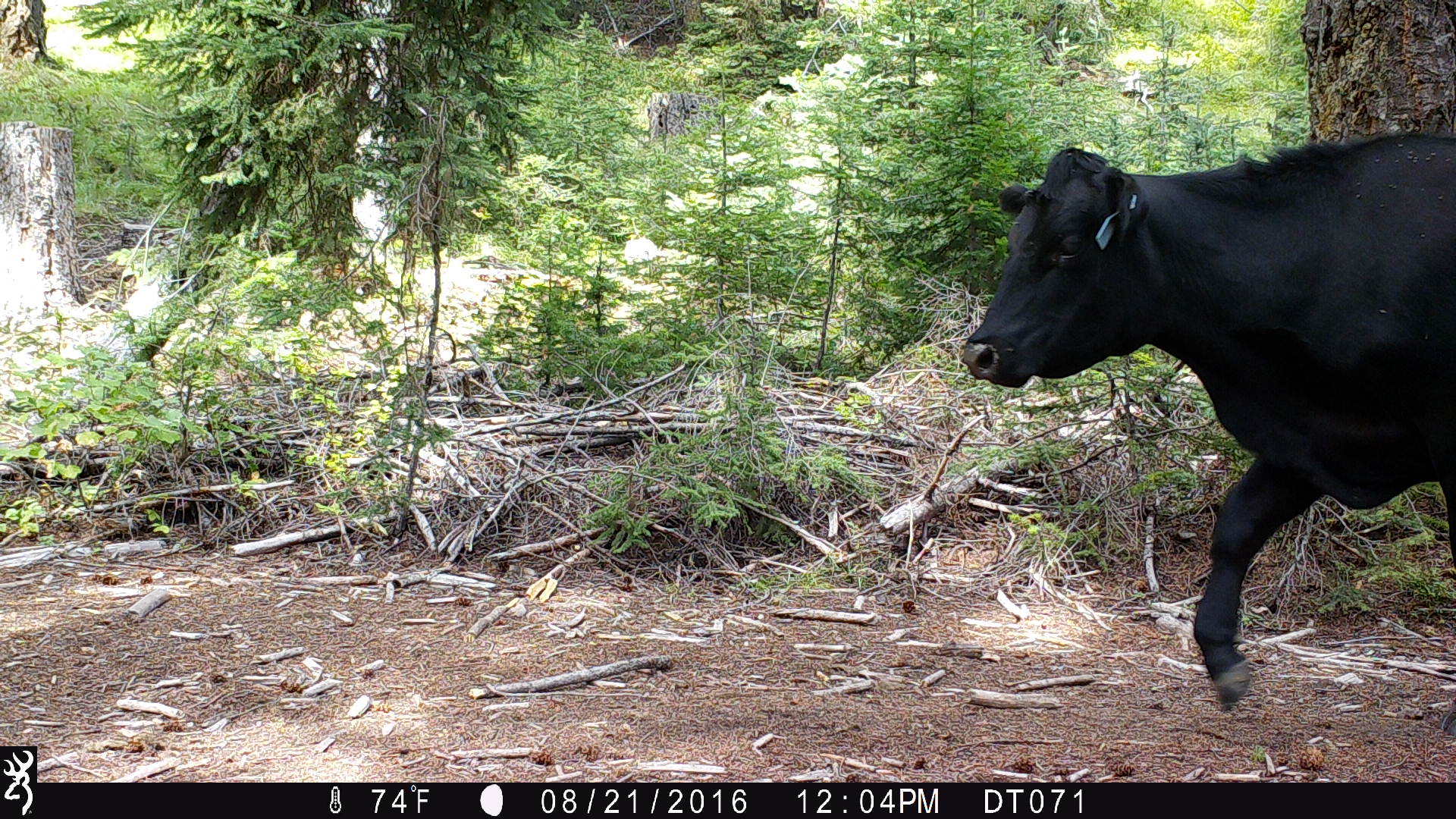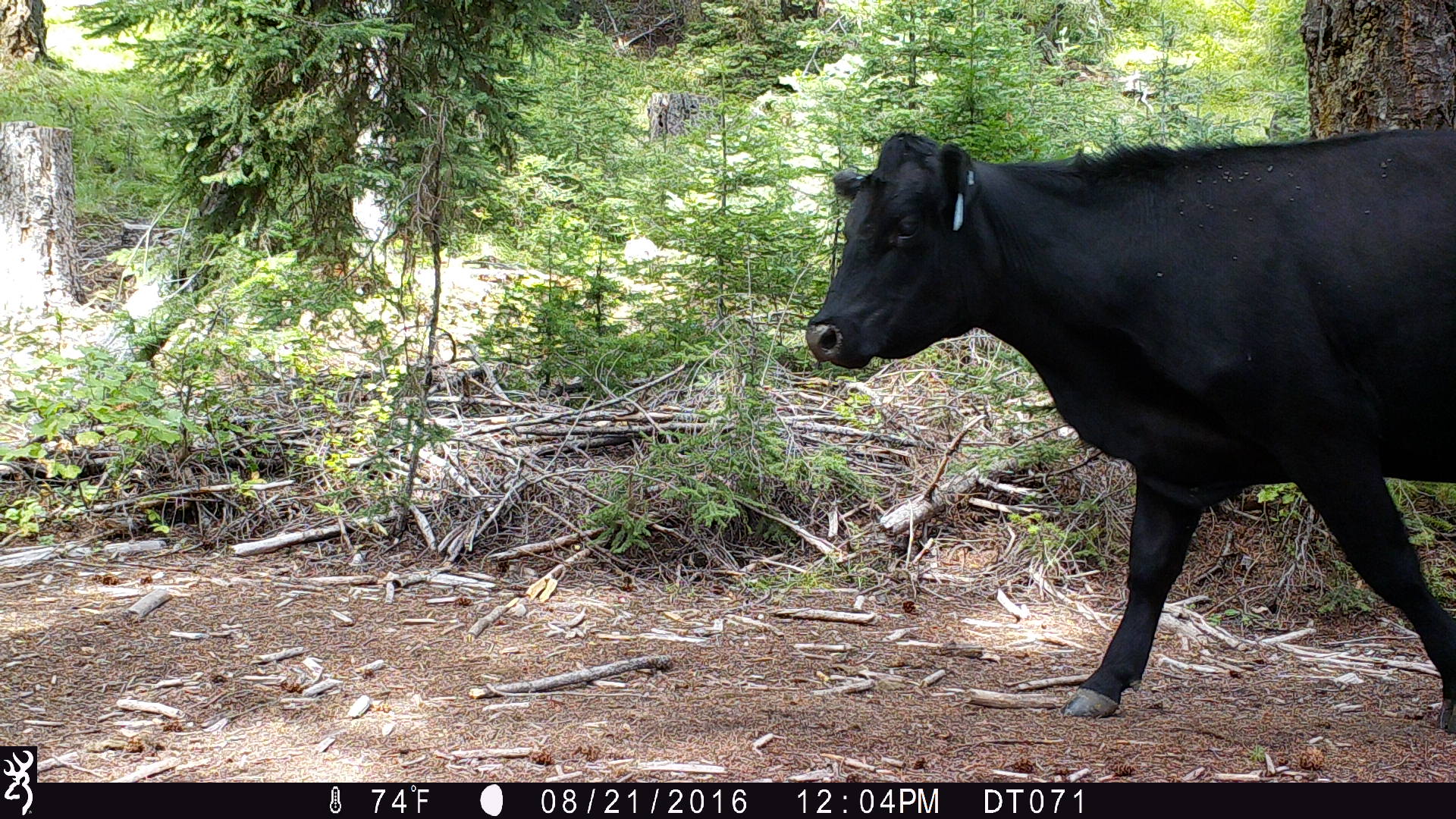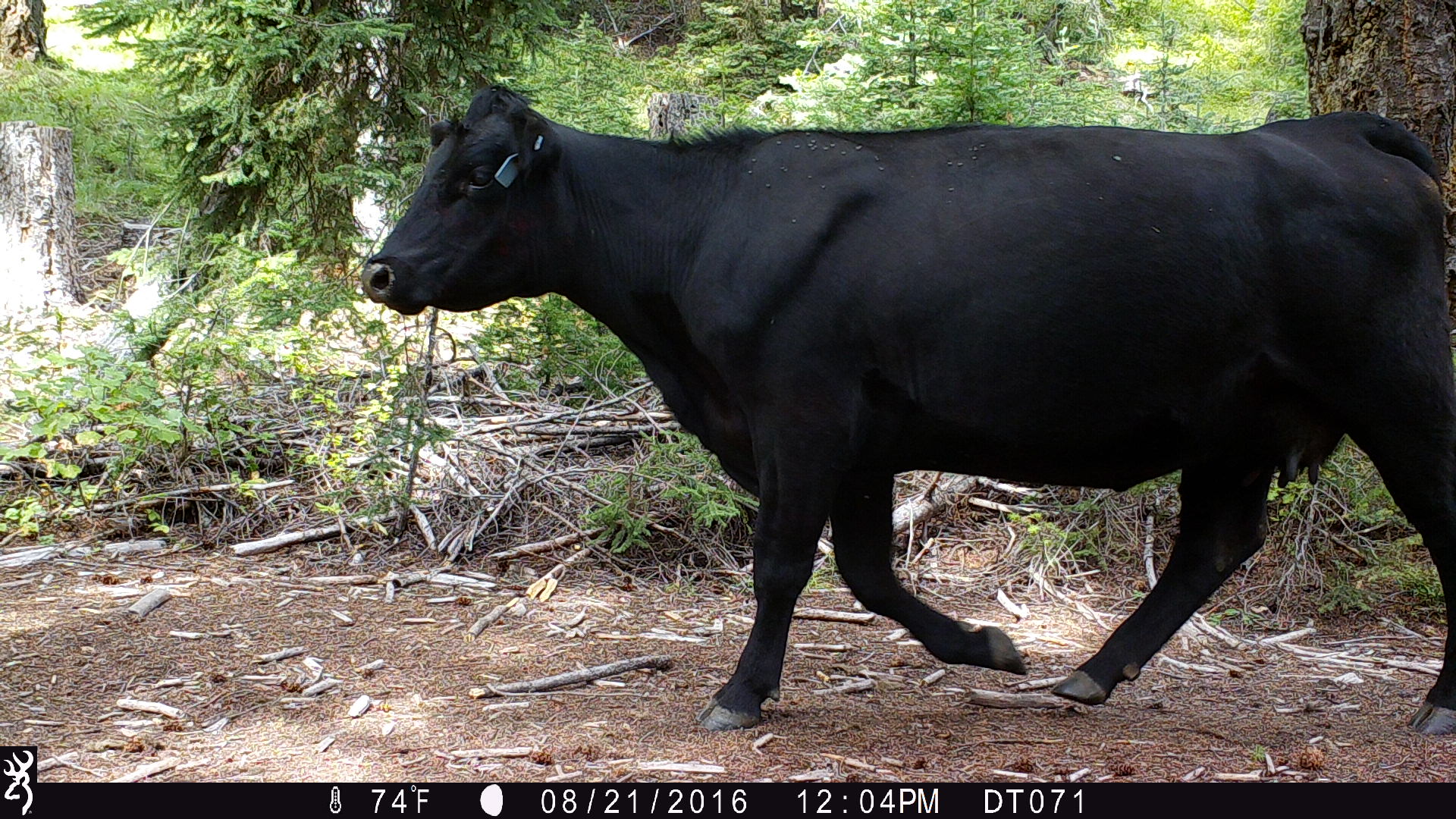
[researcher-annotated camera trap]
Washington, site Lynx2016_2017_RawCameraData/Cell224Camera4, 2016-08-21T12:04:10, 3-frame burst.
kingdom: Animalia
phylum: Chordata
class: Mammalia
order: Artiodactyla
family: Bovidae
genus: Bos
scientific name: Bos taurus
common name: domestic cattle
Domestic cattle (Bos taurus). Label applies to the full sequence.